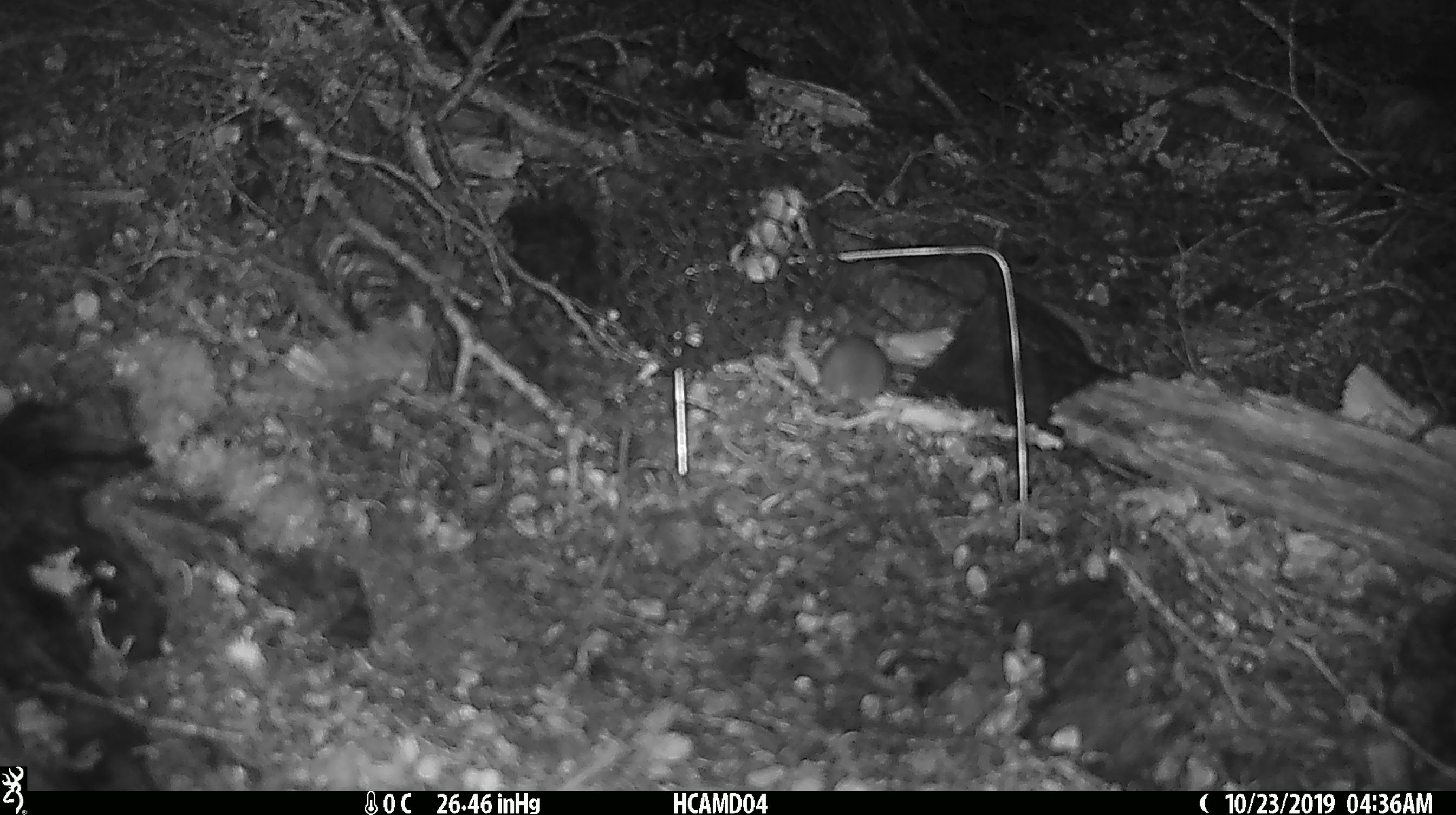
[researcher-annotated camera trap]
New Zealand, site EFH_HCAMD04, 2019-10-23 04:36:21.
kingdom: Animalia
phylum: Chordata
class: Mammalia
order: Rodentia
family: Muridae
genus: Mus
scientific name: Mus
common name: mouse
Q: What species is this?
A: Mouse (Mus).